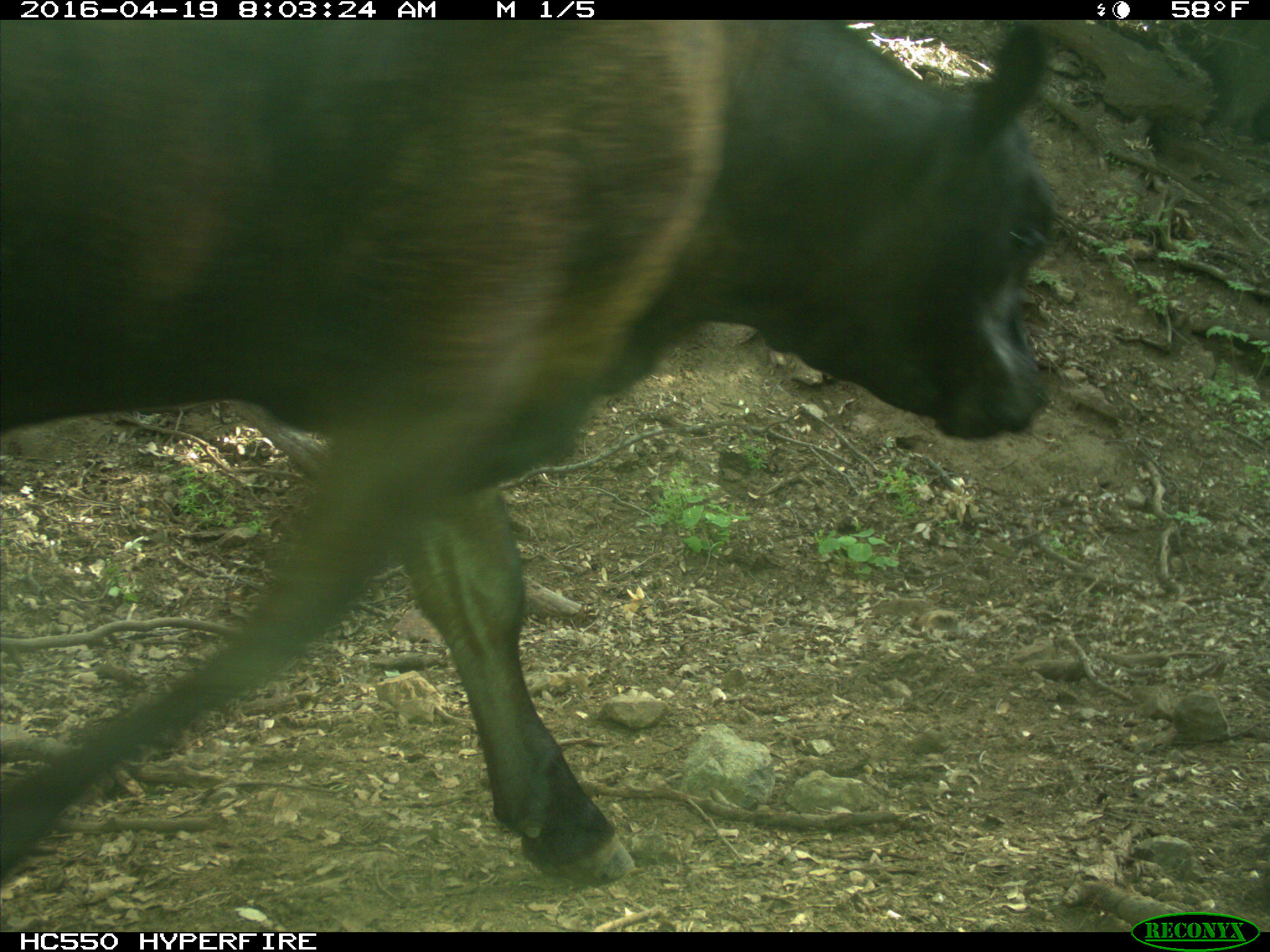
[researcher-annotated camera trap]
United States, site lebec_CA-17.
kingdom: Animalia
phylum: Chordata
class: Mammalia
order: Artiodactyla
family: Bovidae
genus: Bos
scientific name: Bos taurus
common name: domestic cow